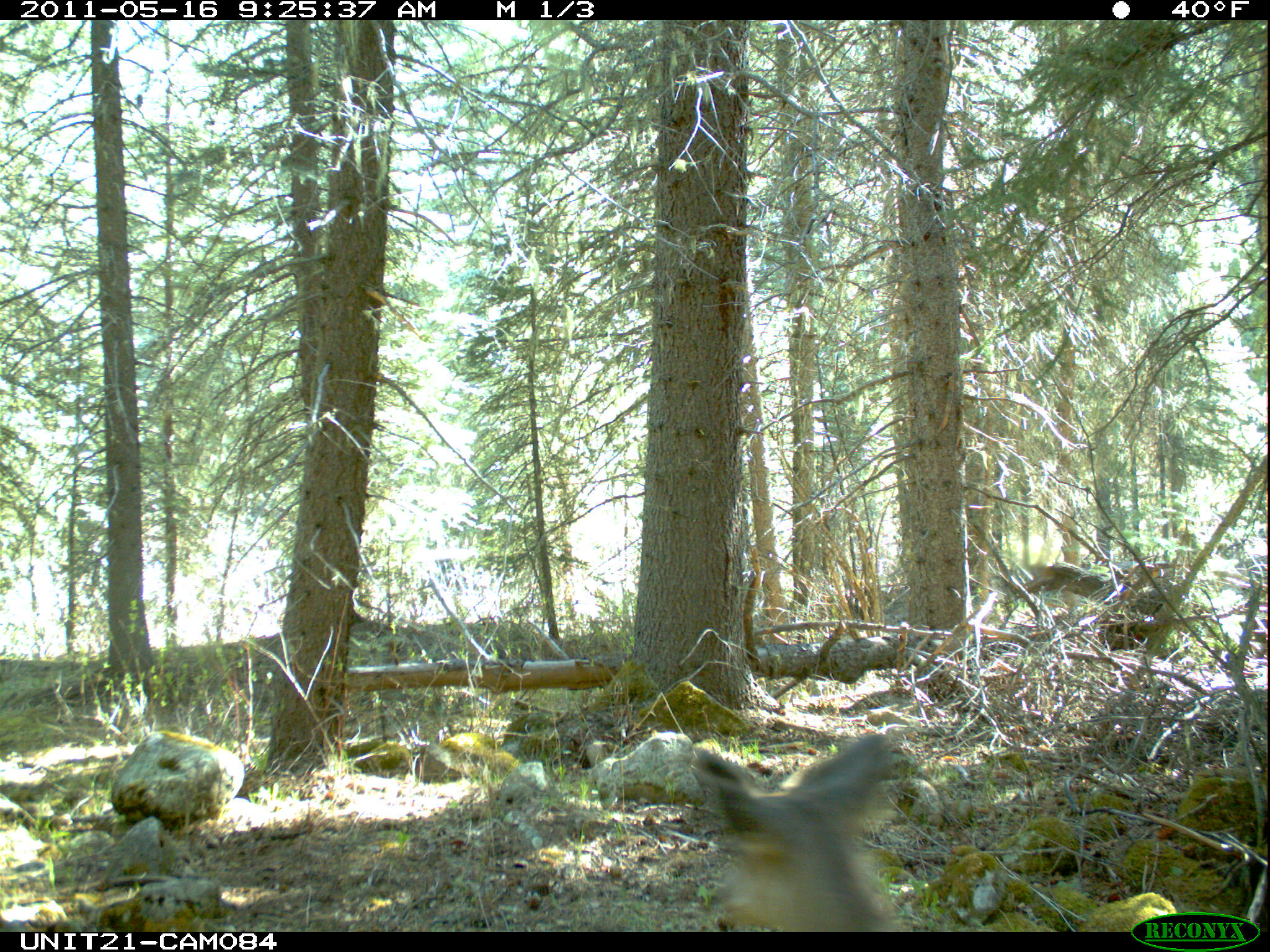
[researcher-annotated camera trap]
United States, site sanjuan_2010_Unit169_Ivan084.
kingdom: Animalia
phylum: Chordata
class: Mammalia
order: Artiodactyla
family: Cervidae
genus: Odocoileus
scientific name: Odocoileus hemionus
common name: mule deer